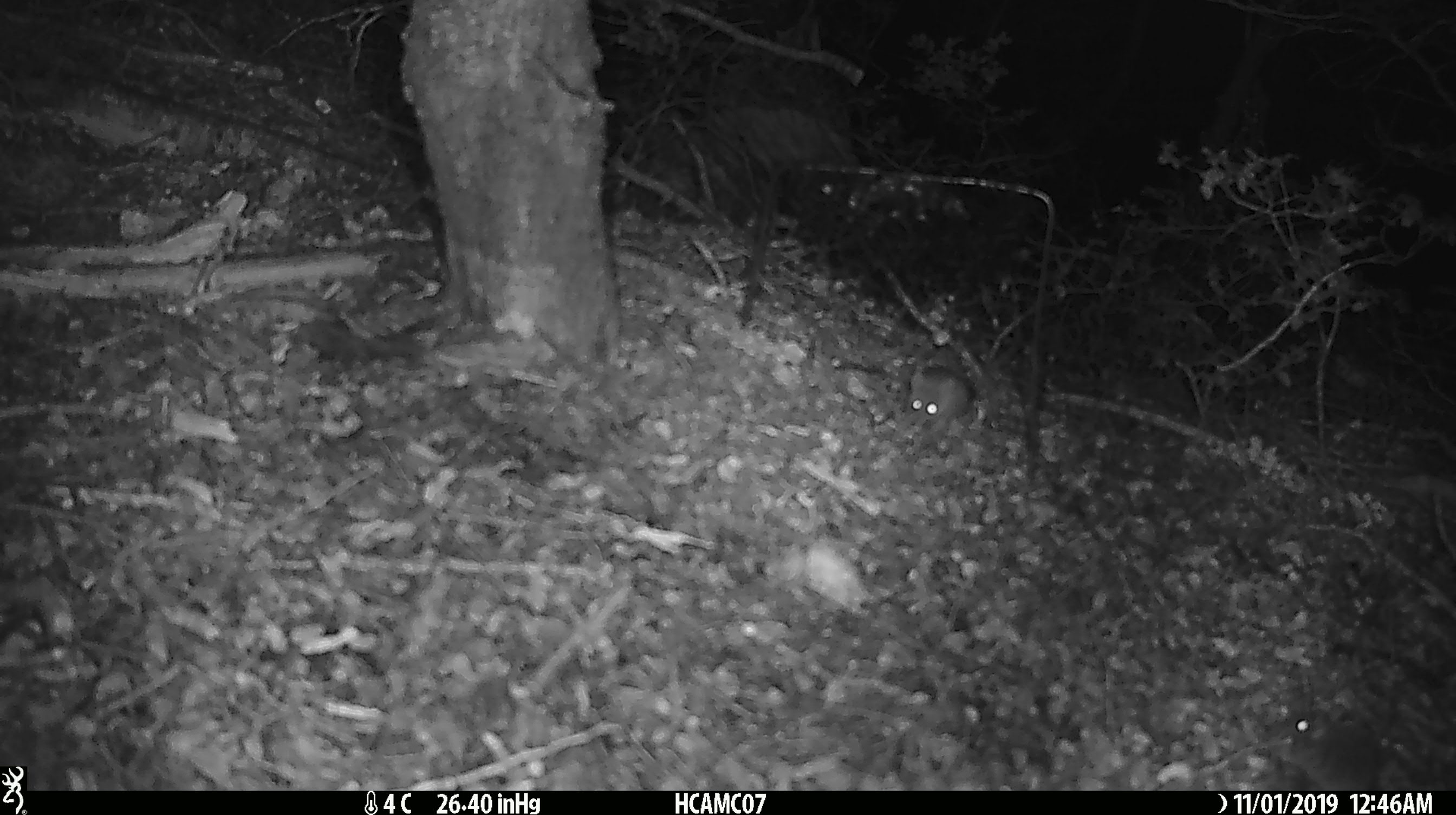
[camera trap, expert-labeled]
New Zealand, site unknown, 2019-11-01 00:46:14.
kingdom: Animalia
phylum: Chordata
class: Mammalia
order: Rodentia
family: Muridae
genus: Mus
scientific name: Mus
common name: mouse